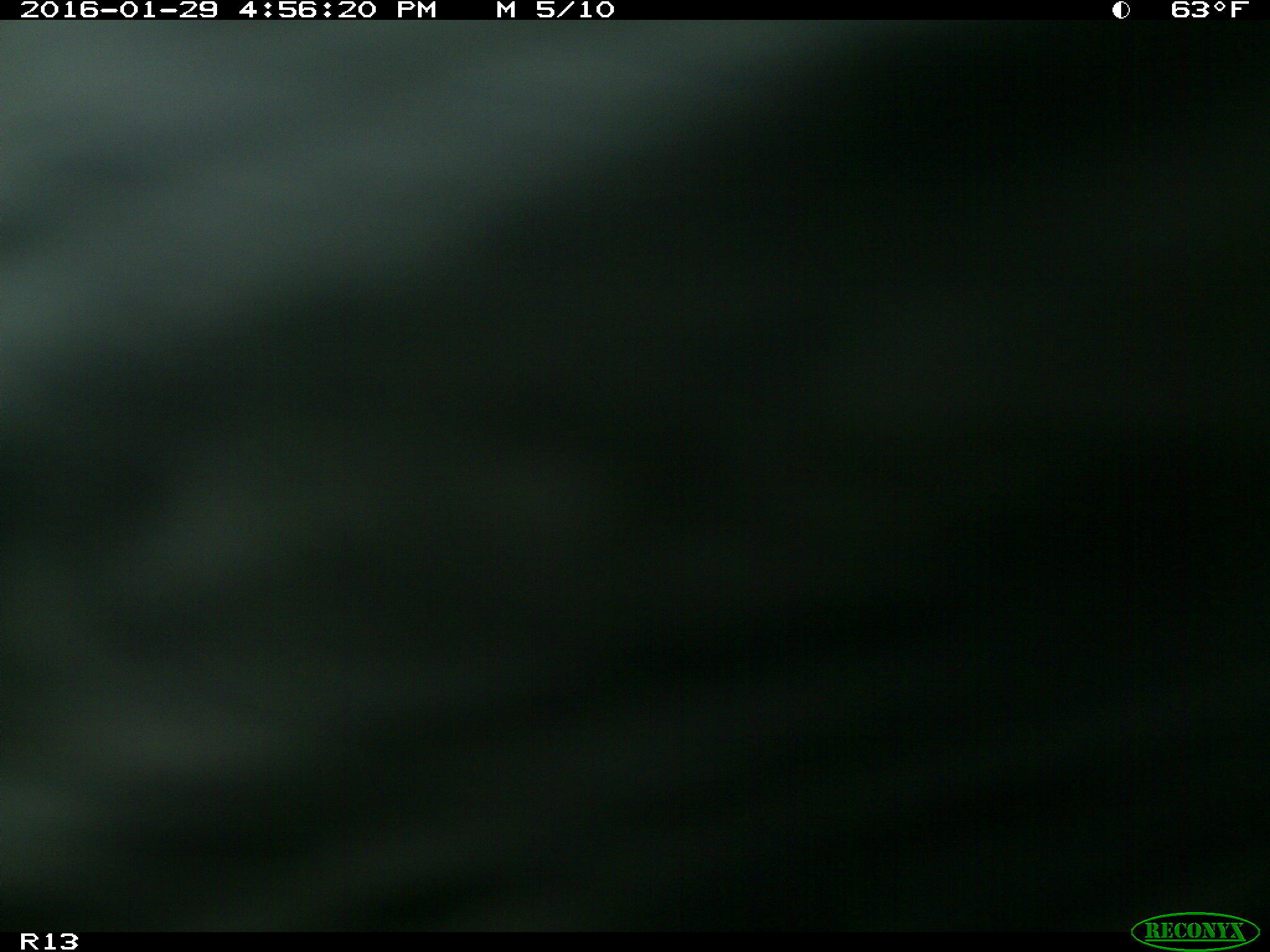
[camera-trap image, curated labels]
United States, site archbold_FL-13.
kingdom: Animalia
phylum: Chordata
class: Mammalia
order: Artiodactyla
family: Bovidae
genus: Bos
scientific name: Bos taurus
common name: domestic cow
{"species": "Bos taurus (domestic cow)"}